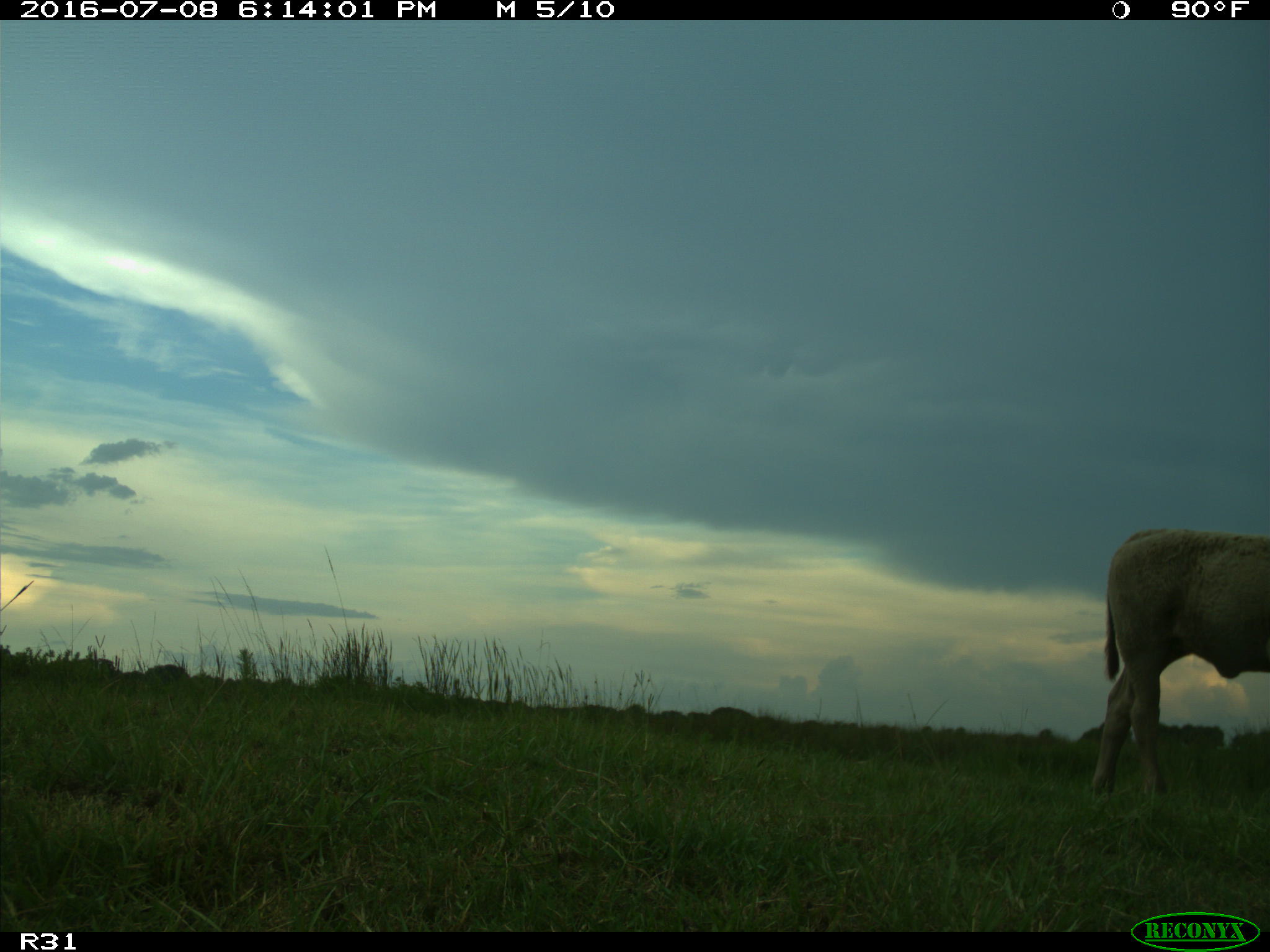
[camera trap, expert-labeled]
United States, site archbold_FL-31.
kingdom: Animalia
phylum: Chordata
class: Mammalia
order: Artiodactyla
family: Bovidae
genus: Bos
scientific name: Bos taurus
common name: domestic cow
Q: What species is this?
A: Bos taurus (domestic cow).